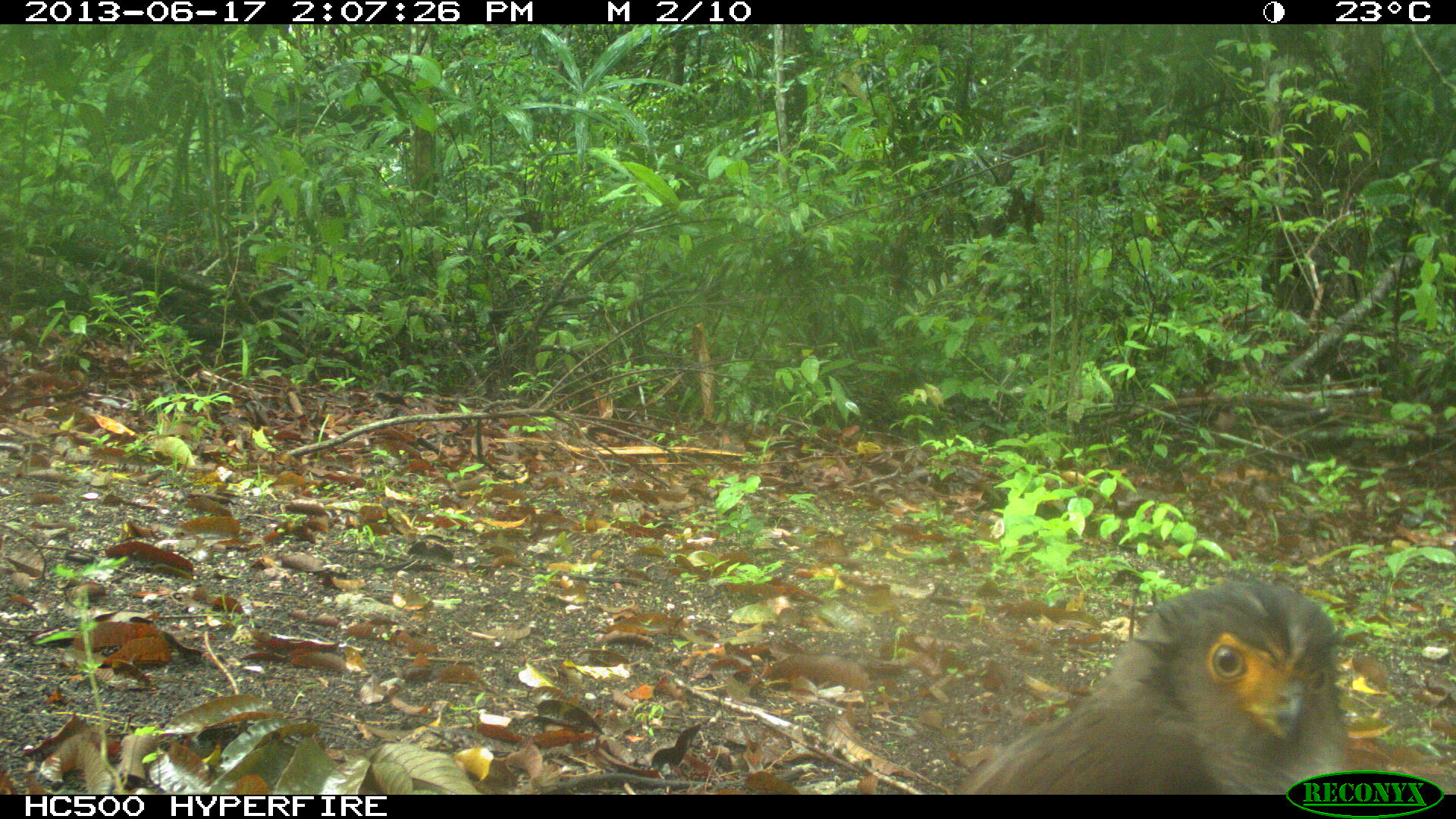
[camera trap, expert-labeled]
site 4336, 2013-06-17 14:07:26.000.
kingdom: Animalia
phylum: Chordata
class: Aves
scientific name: Aves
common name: birds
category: unknown raptor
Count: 1.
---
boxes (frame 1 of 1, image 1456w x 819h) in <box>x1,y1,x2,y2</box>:
unknown raptor: <box>960,577,1349,795</box>